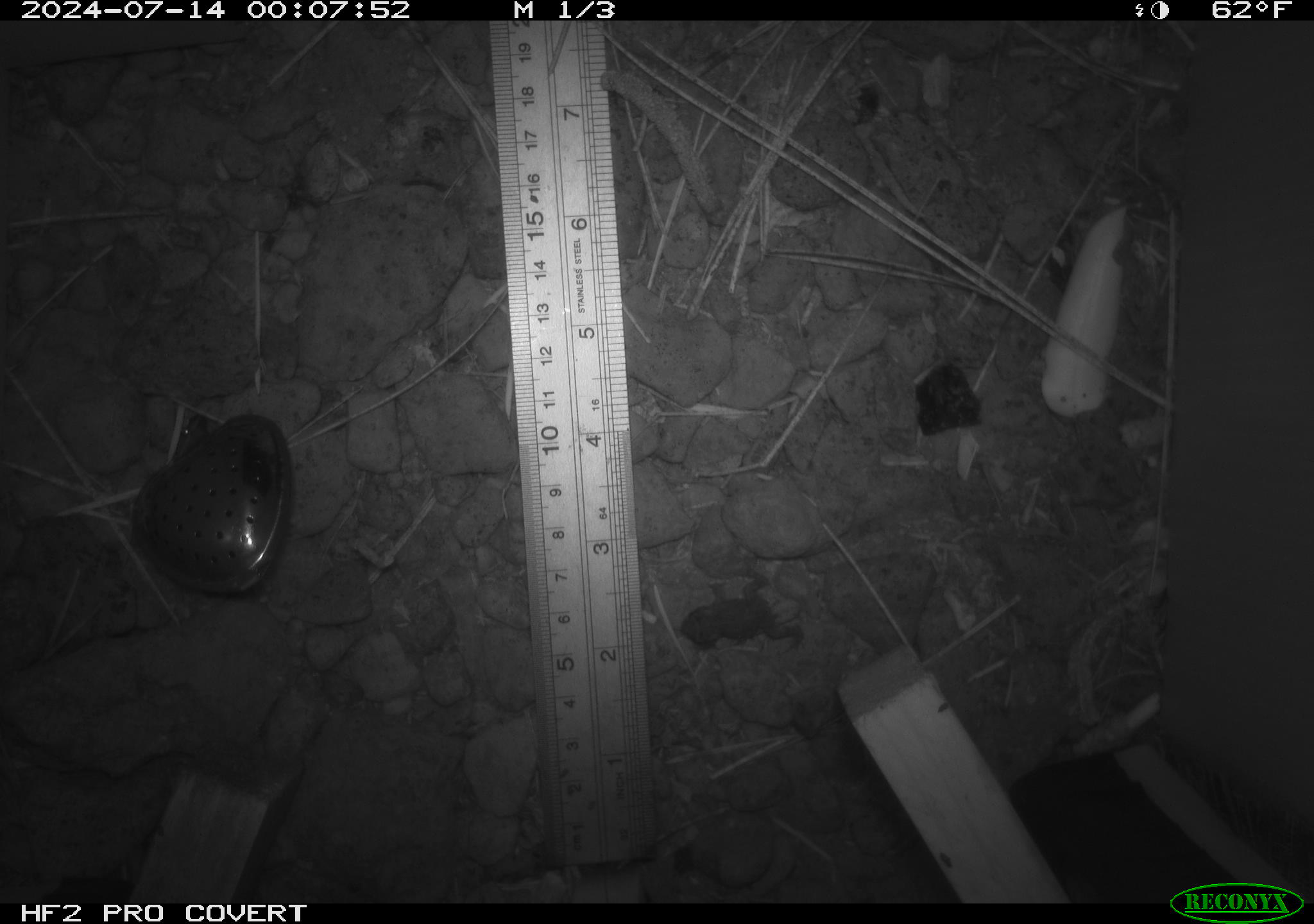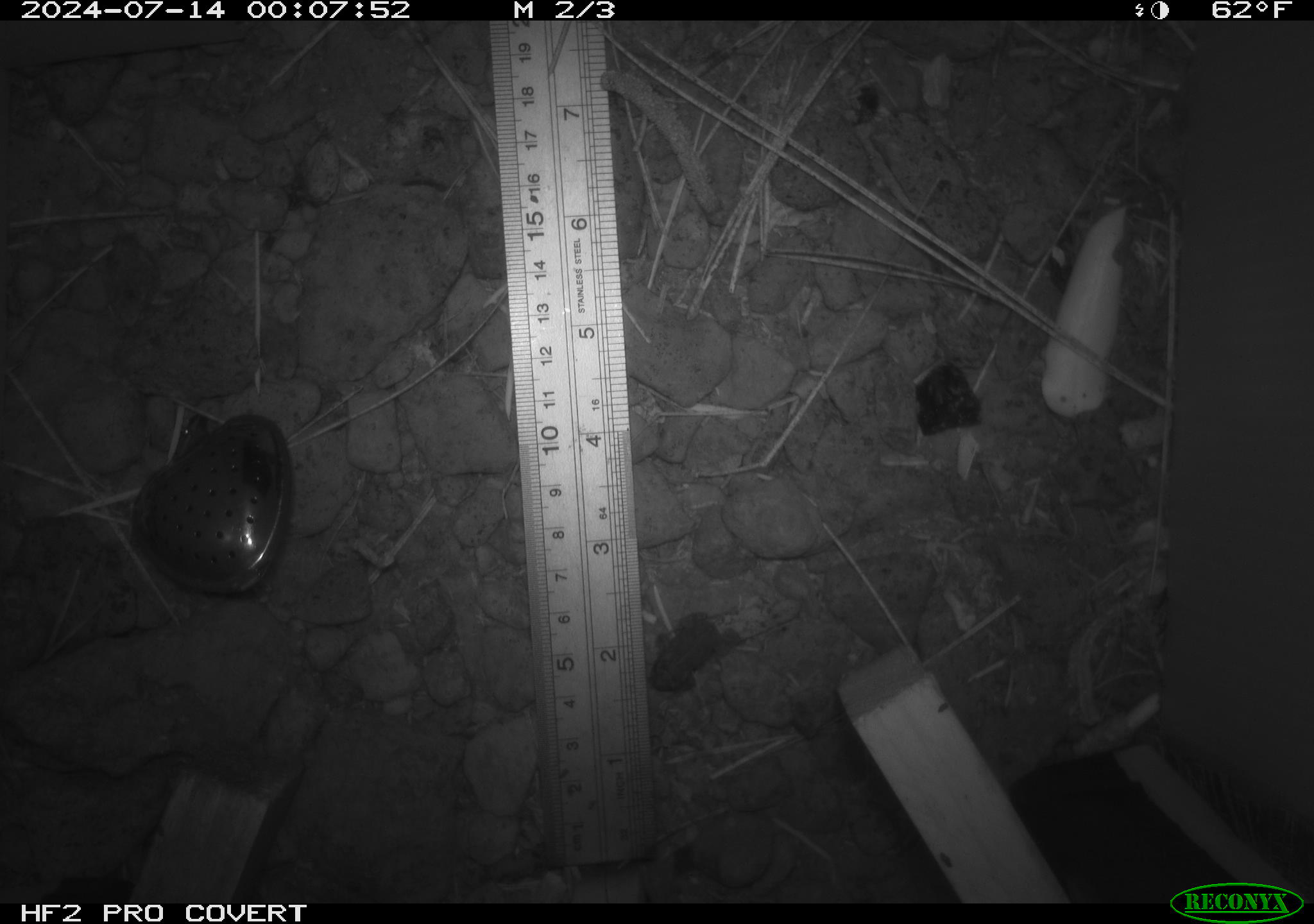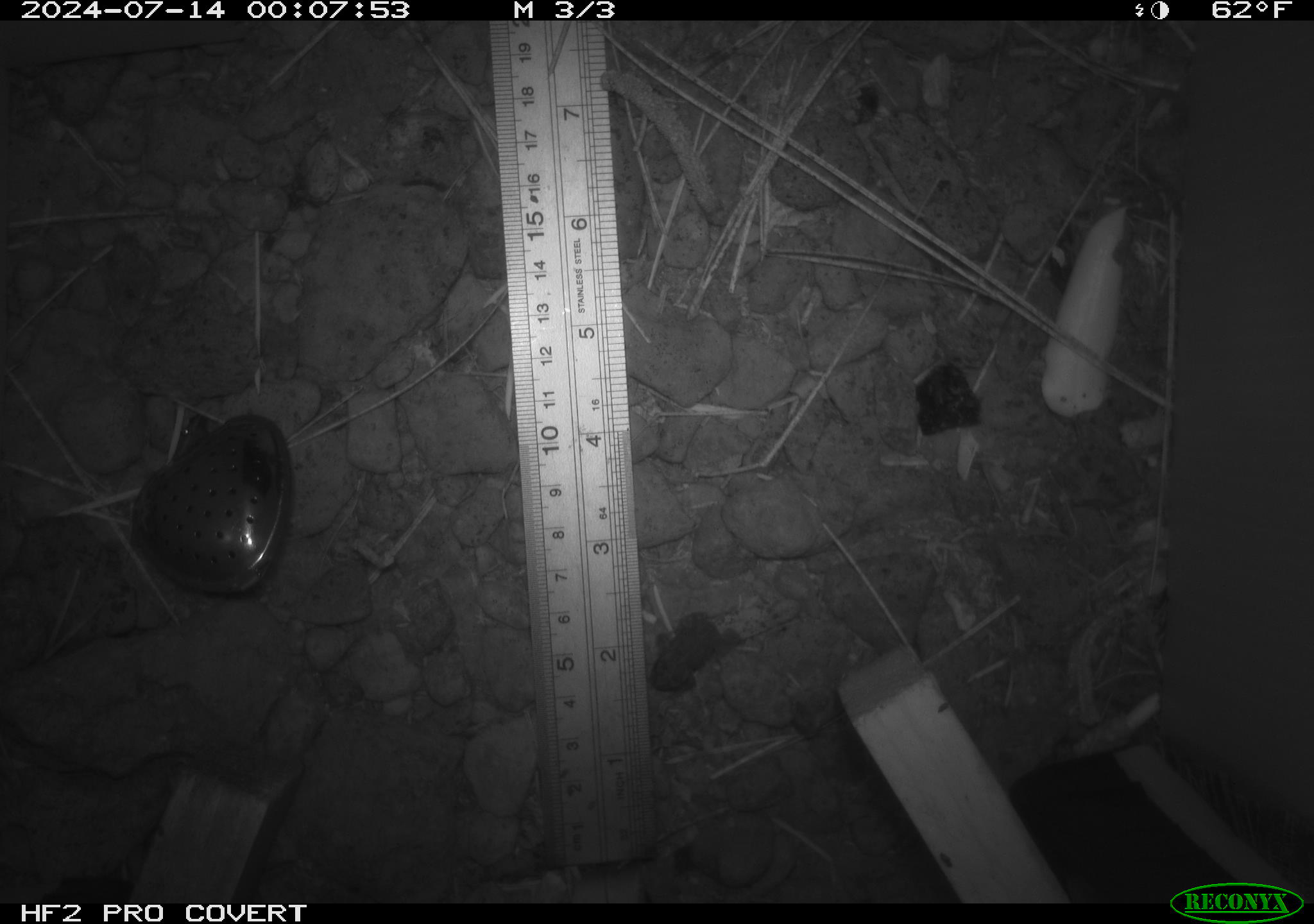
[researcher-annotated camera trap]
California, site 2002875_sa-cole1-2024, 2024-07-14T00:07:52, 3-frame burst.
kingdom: Animalia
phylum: Chordata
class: Amphibia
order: Anura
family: Bufonidae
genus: Anaxyrus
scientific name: Anaxyrus boreas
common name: western toad